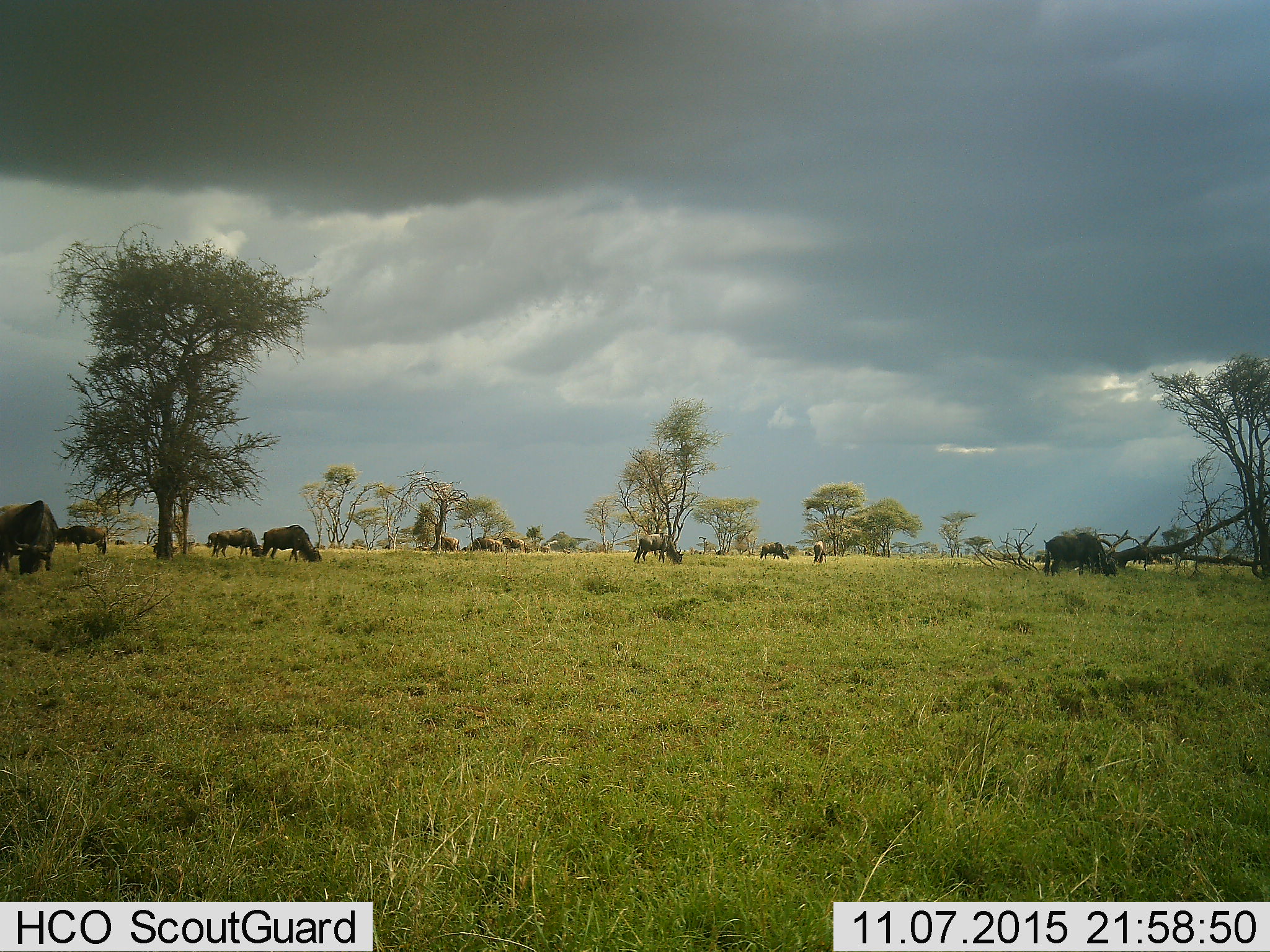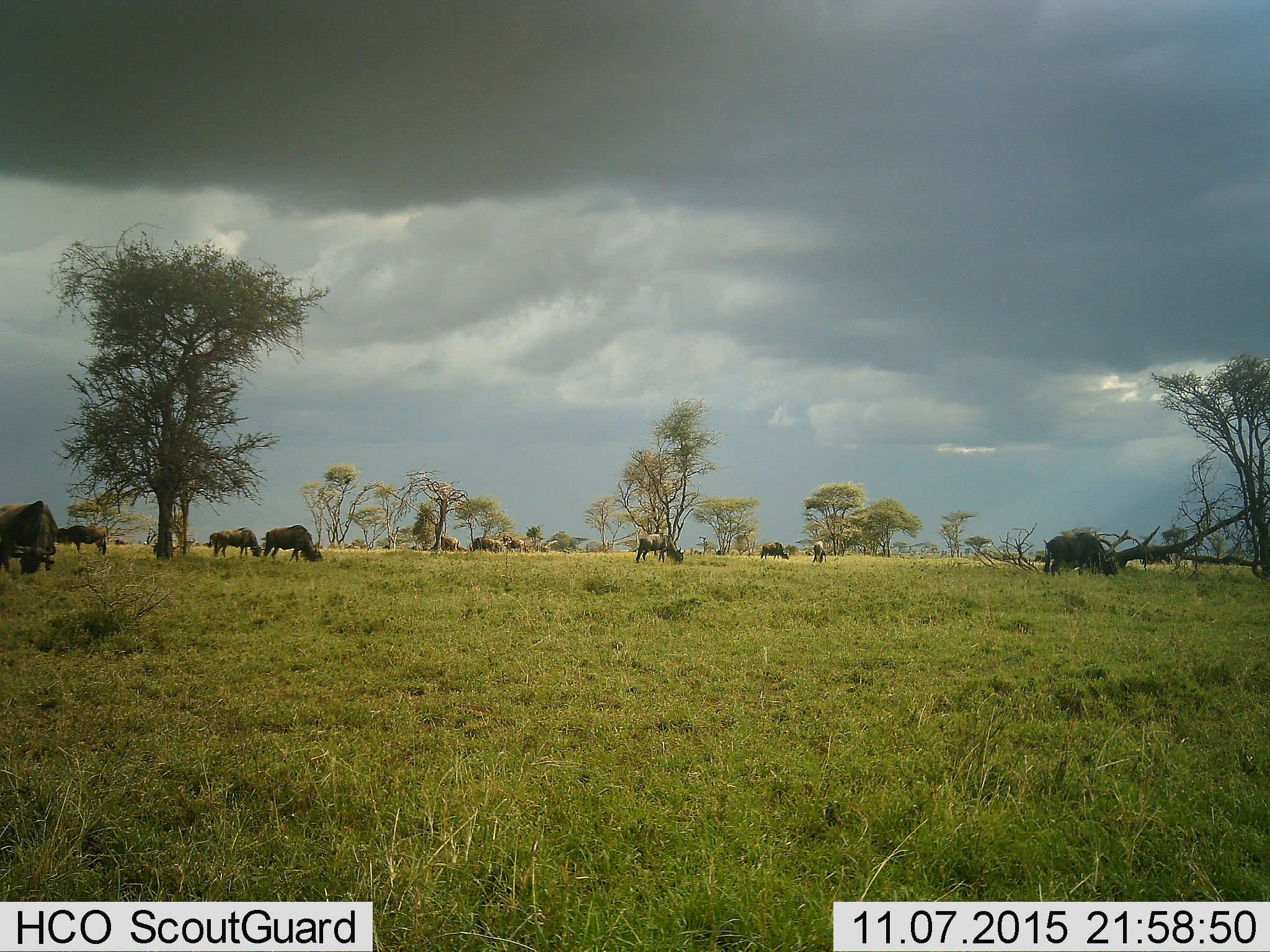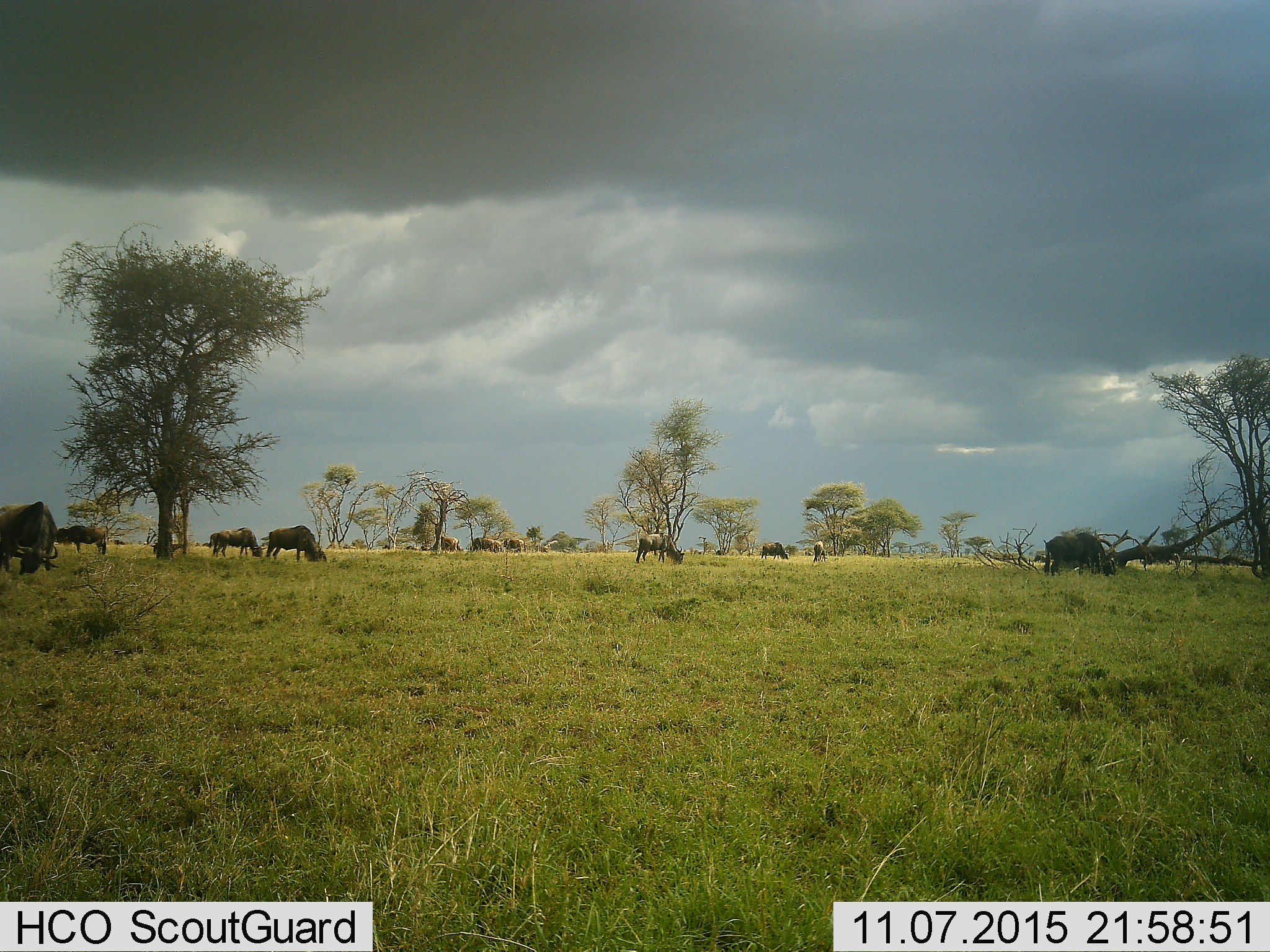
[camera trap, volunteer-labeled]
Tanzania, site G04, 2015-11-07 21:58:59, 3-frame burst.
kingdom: Animalia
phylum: Chordata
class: Mammalia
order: Artiodactyla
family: Bovidae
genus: Connochaetes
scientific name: Connochaetes taurinus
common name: blue wildebeest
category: wildebeest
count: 11-50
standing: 64%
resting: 7%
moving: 50%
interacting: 0%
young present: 0%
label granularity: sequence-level